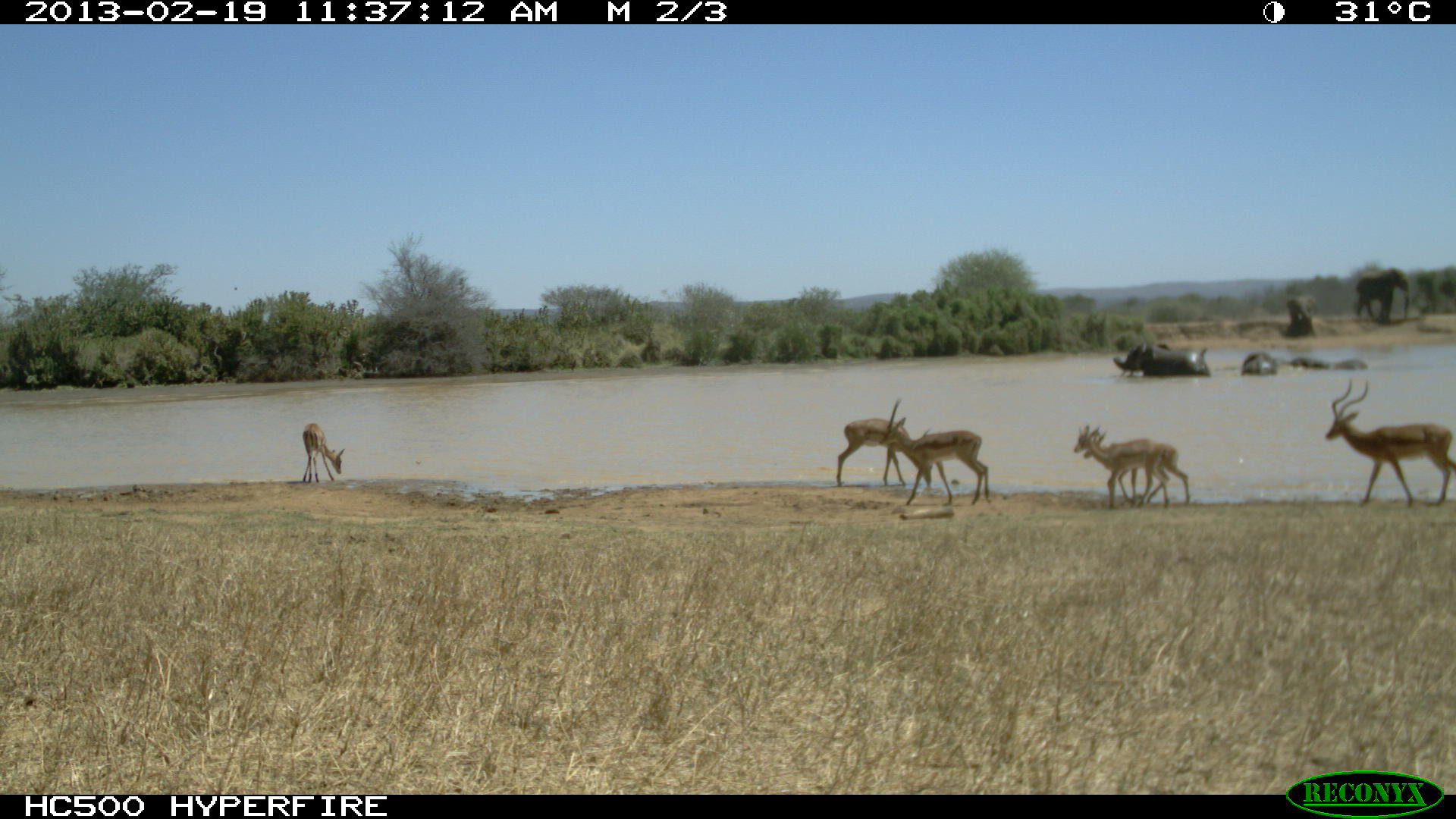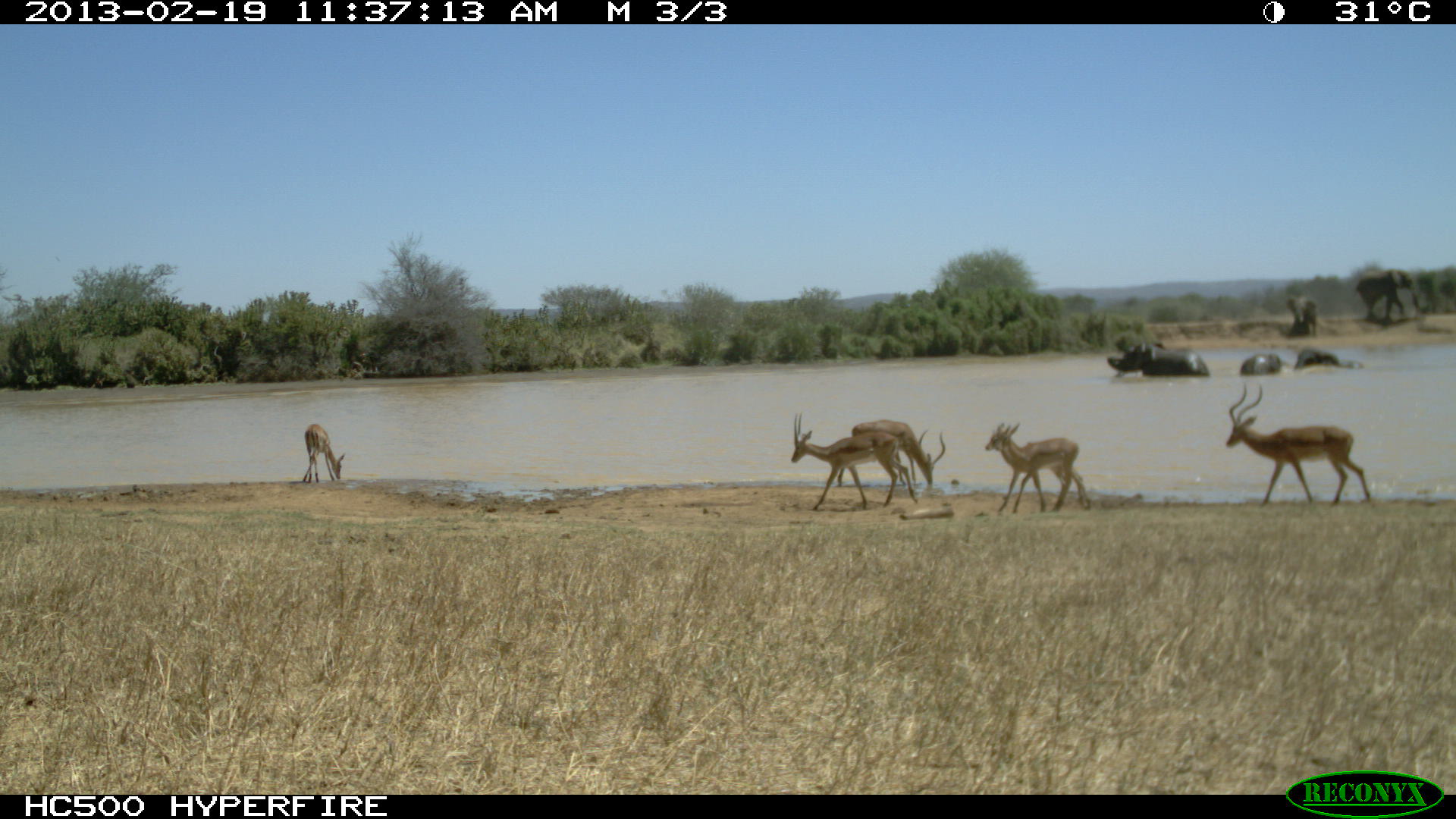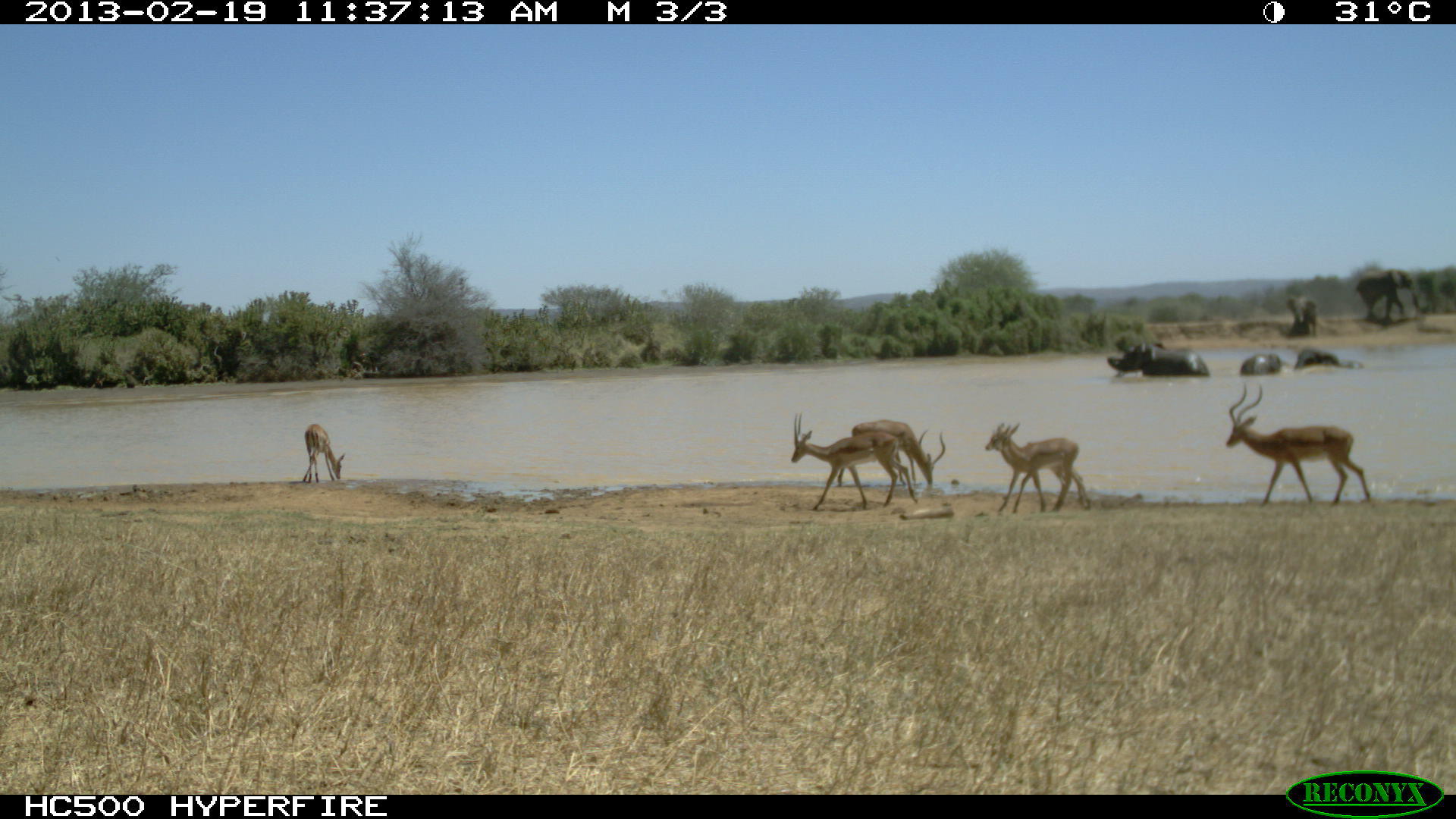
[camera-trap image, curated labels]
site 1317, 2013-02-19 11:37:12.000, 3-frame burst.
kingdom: Animalia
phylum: Chordata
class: Mammalia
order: Artiodactyla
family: Bovidae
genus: Aepyceros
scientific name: Aepyceros melampus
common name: impala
Aepyceros melampus (impala), count 3.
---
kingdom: Animalia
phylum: Chordata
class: Mammalia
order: Proboscidea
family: Elephantidae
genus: Loxodonta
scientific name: Loxodonta africana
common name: african bush elephant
Loxodonta africana (african bush elephant), count 5.